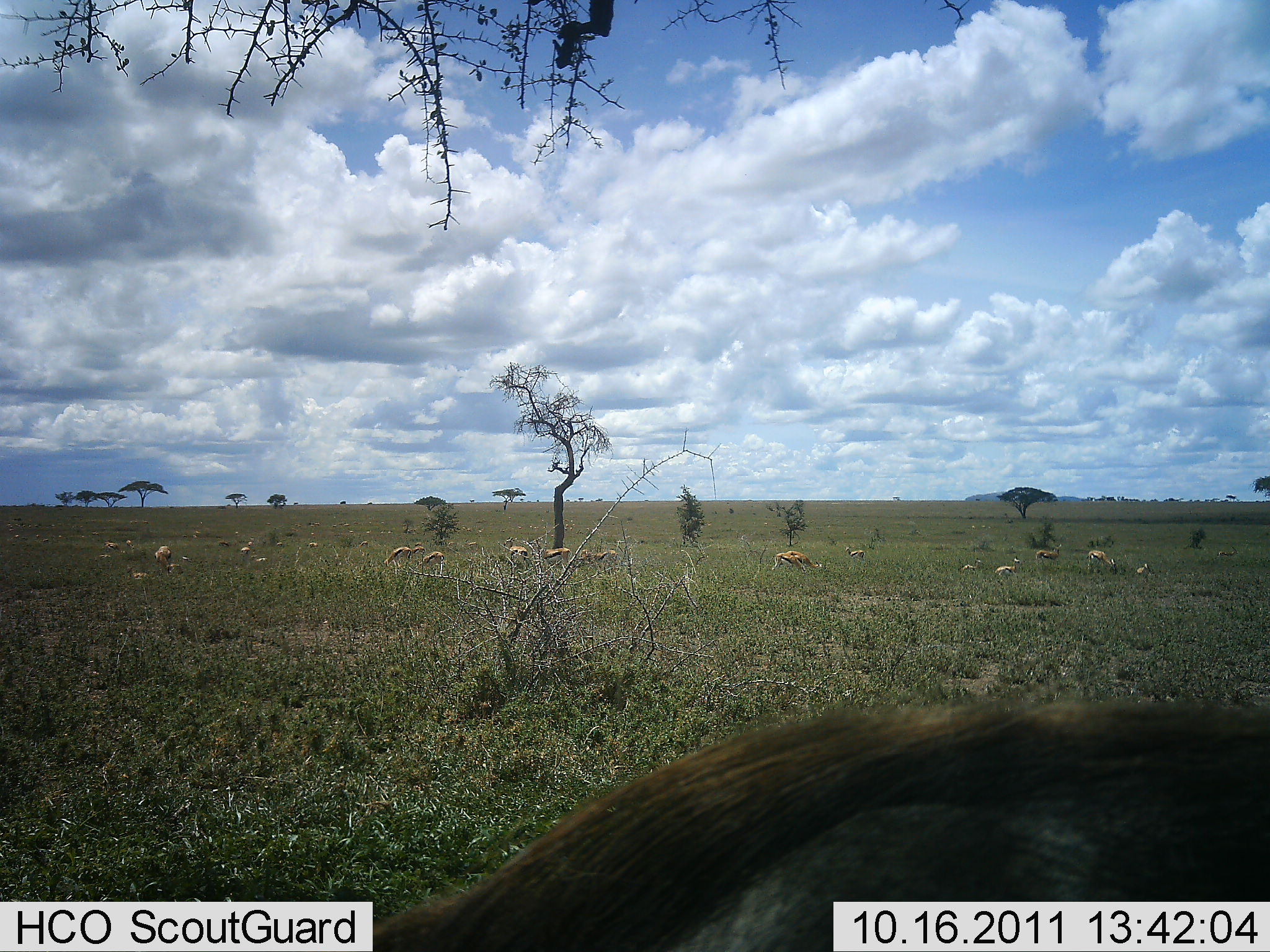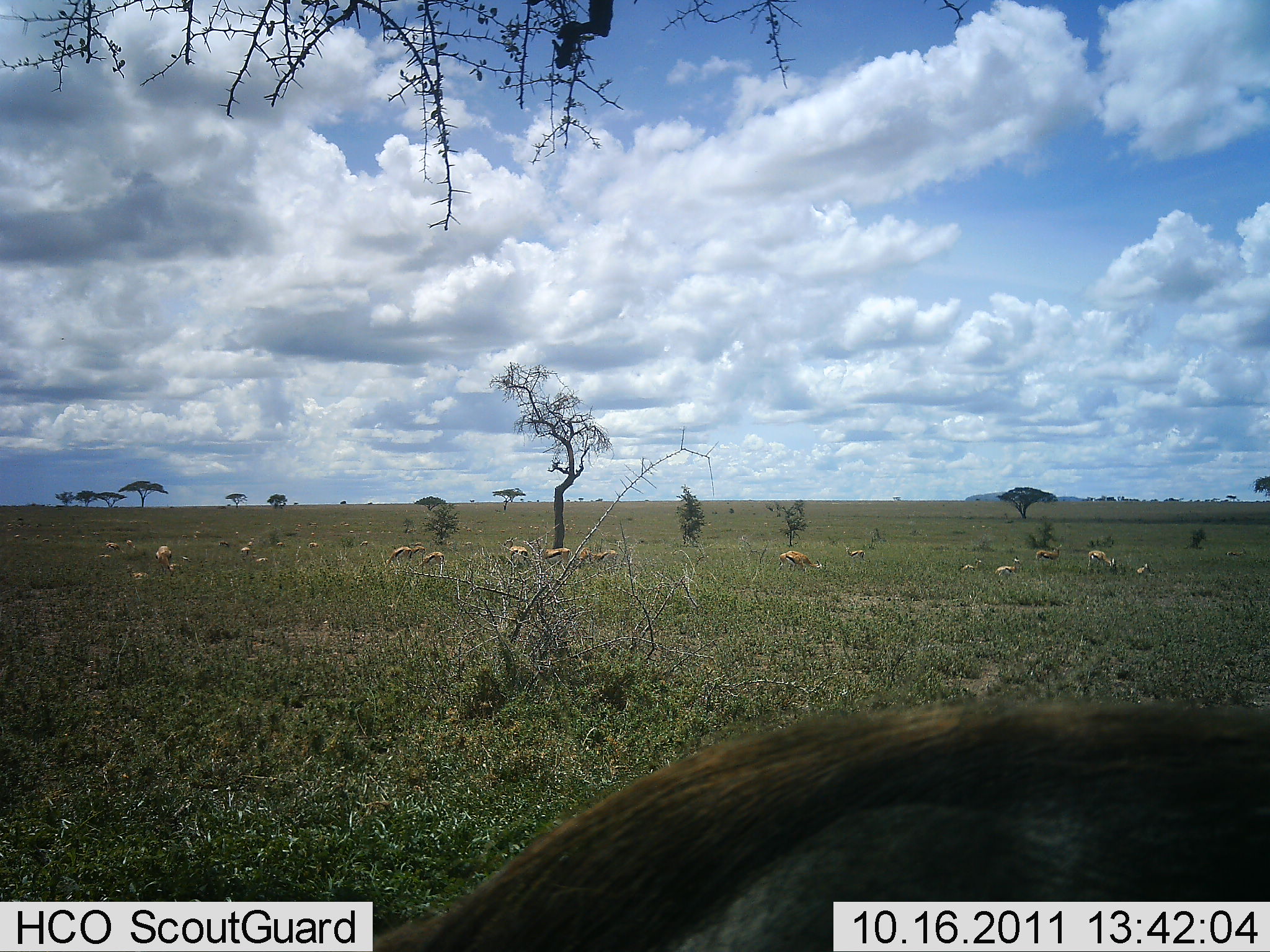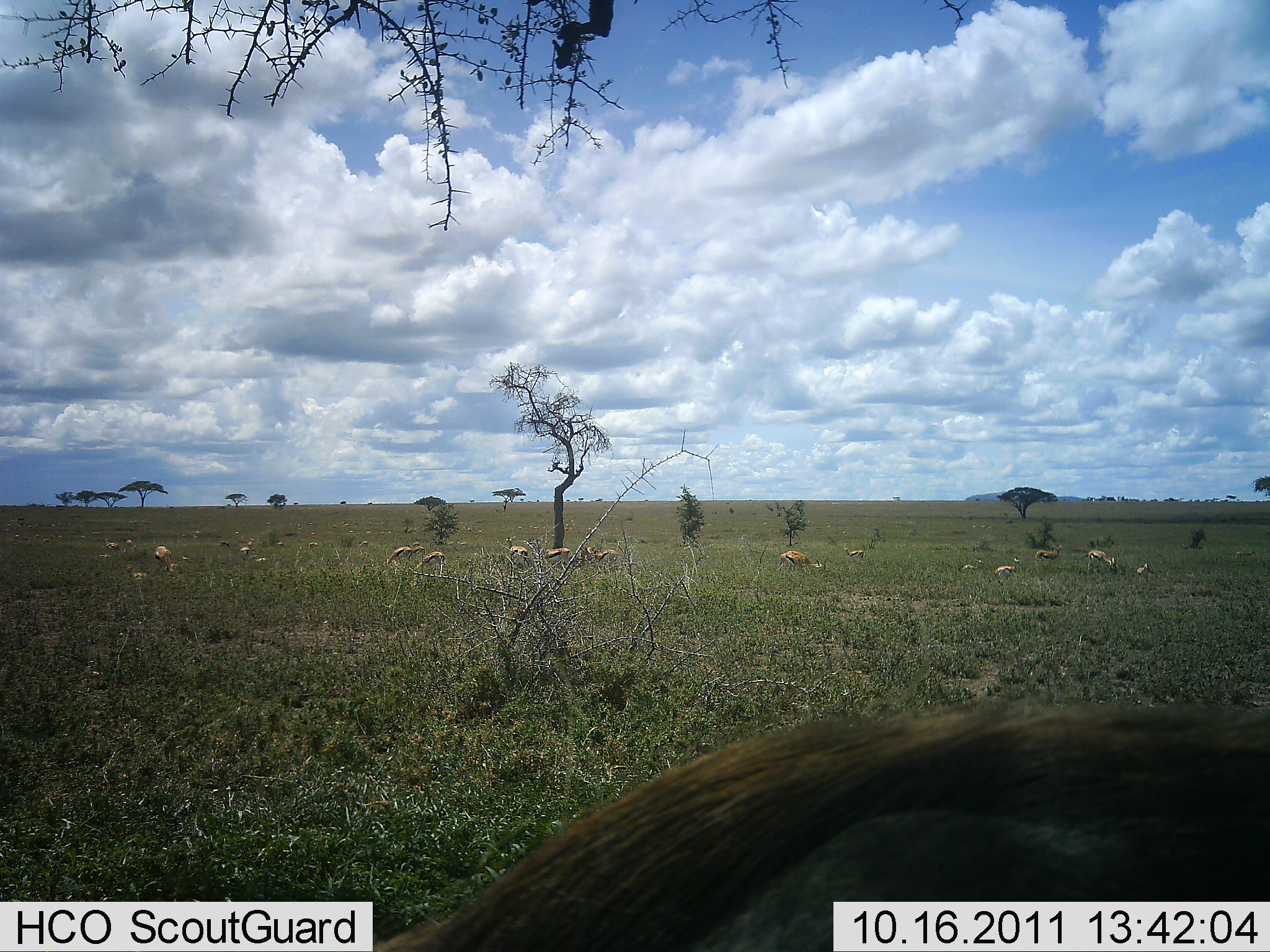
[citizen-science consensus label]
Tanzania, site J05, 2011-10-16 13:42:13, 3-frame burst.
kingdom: Animalia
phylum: Chordata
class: Mammalia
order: Artiodactyla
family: Bovidae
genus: Eudorcas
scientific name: Eudorcas thomsonii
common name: thomson's gazelle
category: gazellethomsons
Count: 11-50.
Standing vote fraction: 47%.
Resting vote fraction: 42%.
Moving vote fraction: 0%.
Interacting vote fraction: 0%.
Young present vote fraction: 11%.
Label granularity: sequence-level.